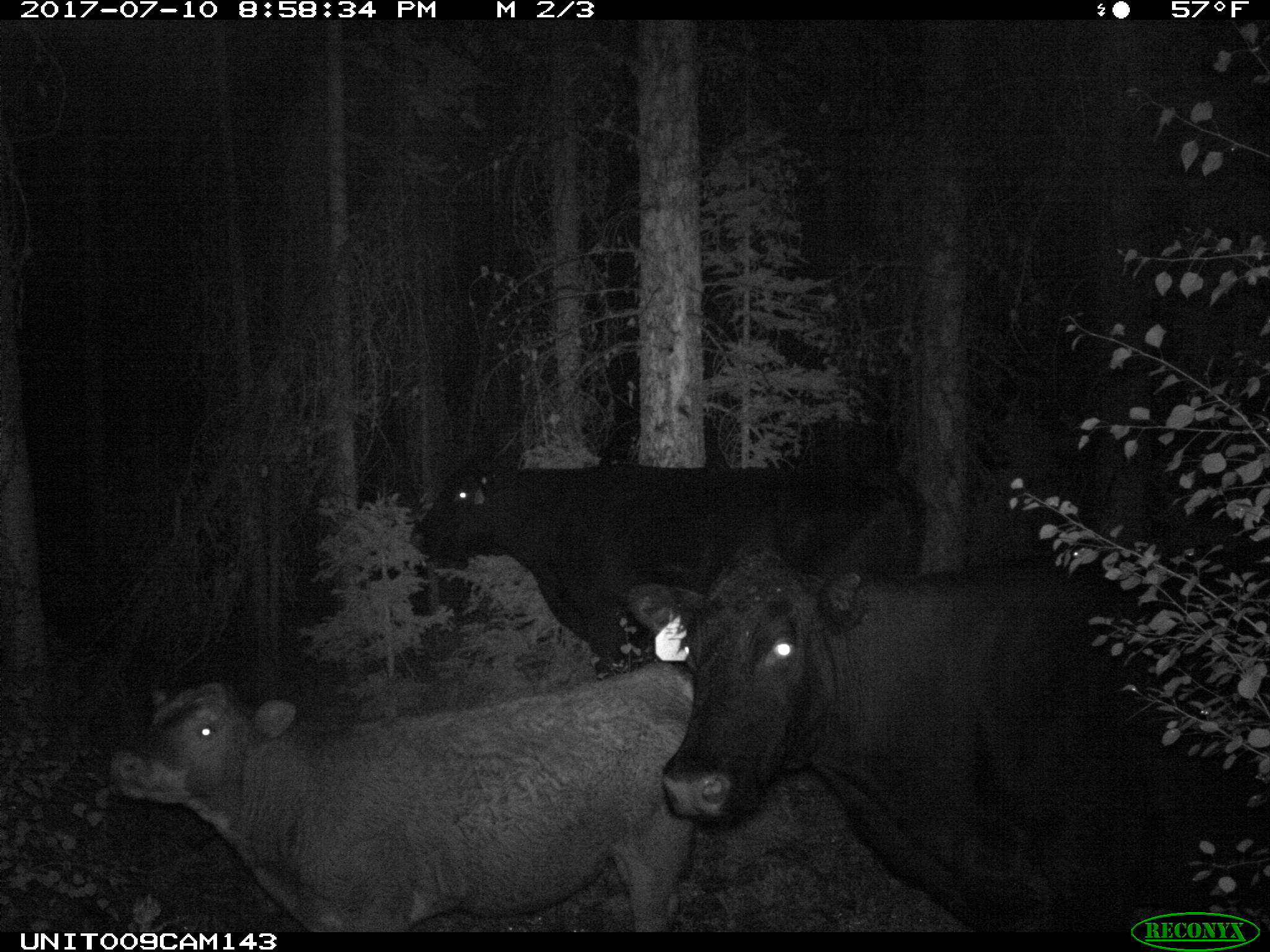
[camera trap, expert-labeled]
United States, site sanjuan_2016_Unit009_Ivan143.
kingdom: Animalia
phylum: Chordata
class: Mammalia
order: Artiodactyla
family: Bovidae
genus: Bos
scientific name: Bos taurus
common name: domestic cow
Bos taurus (domestic cow).